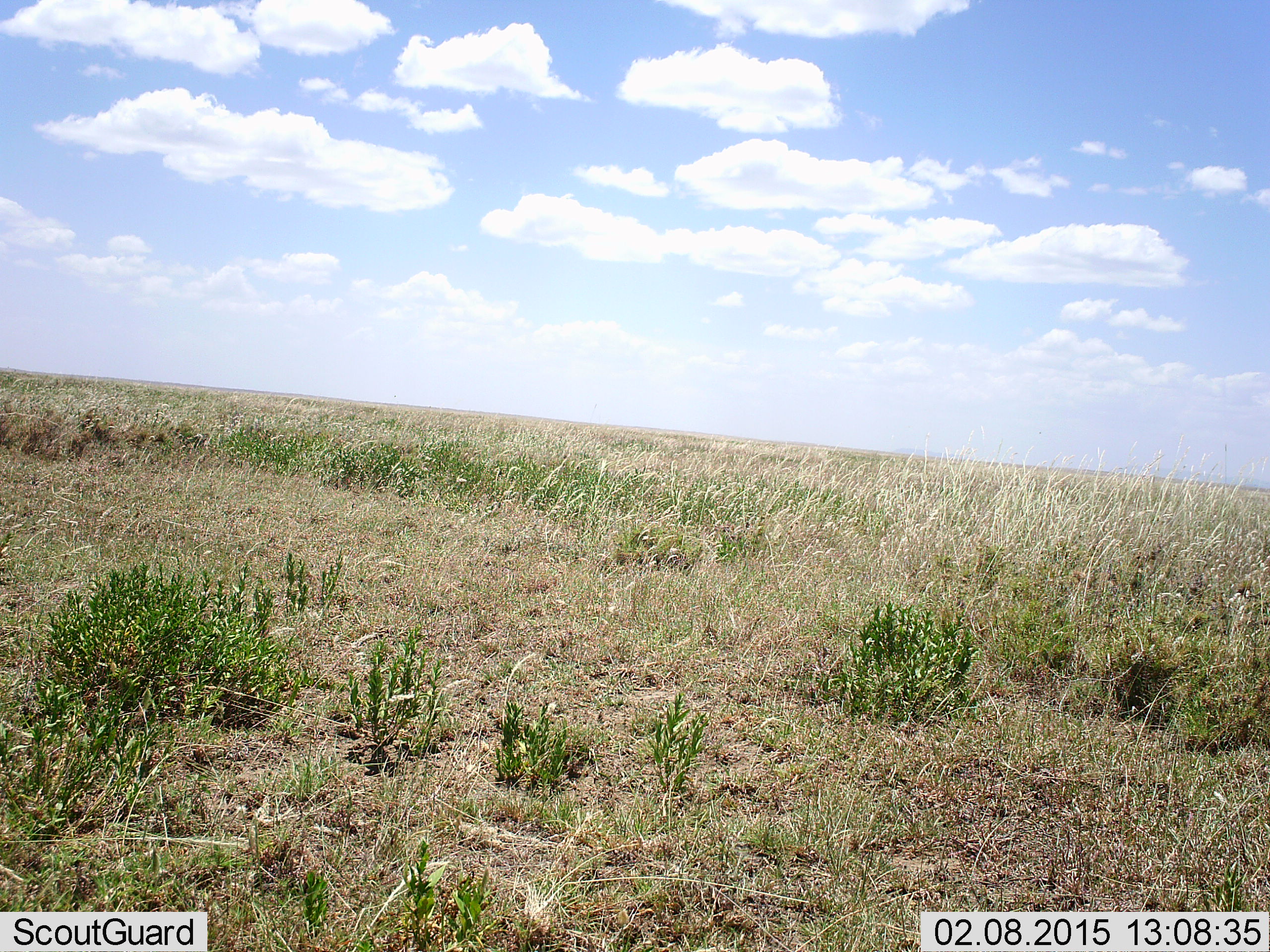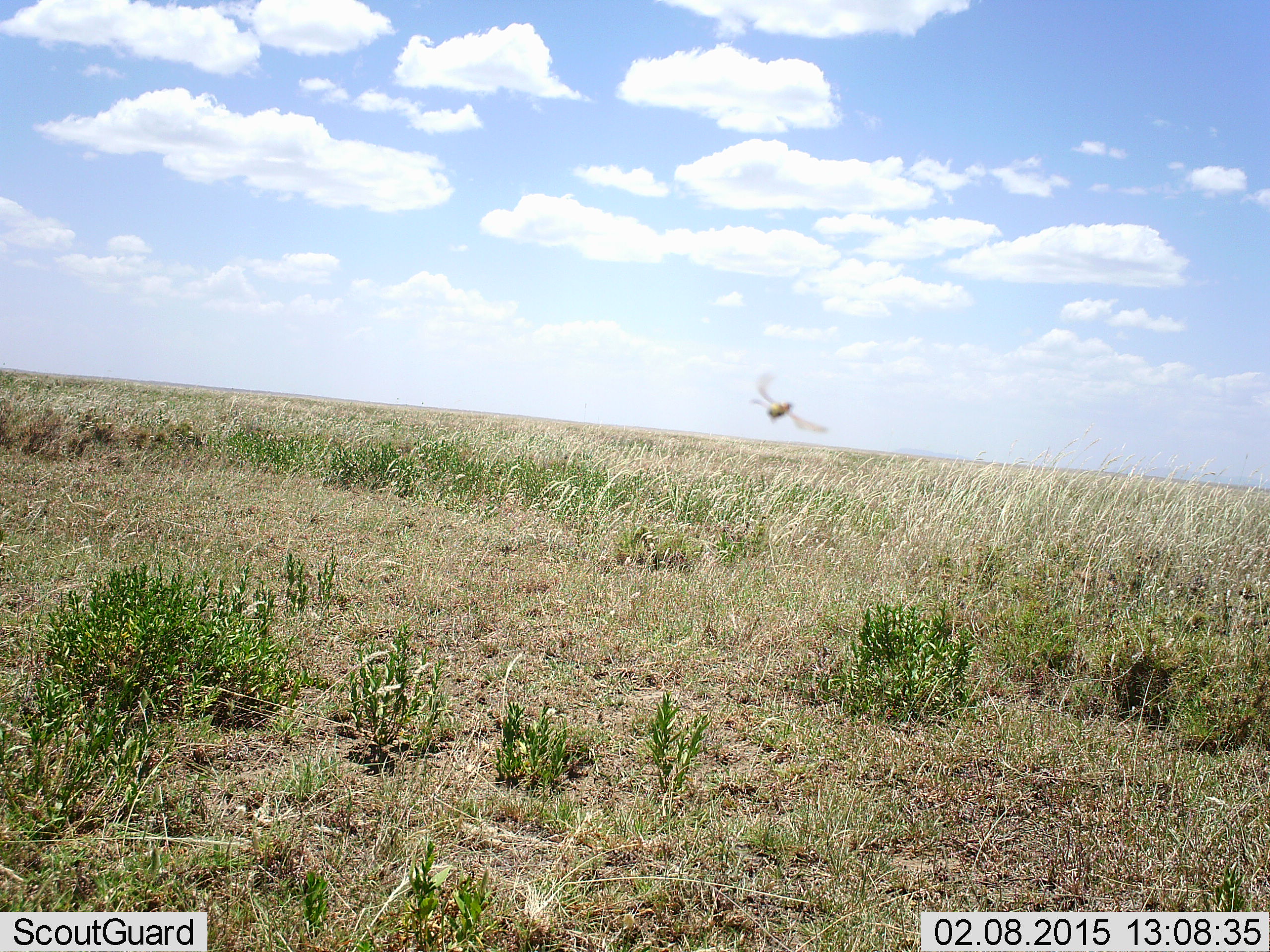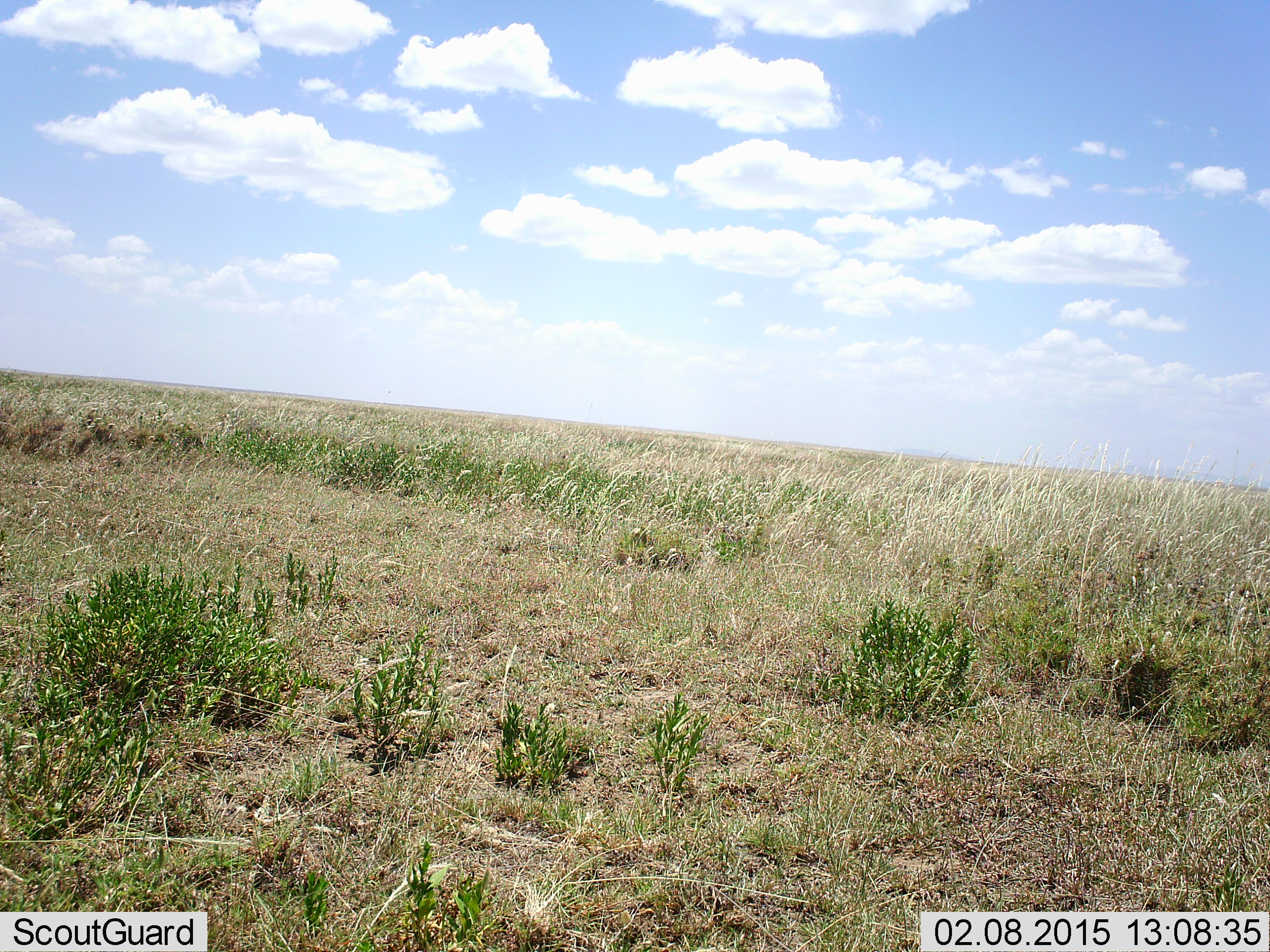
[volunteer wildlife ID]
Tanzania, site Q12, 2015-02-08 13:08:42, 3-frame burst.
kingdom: Animalia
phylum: Arthropoda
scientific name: Arthropoda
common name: arthropods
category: insectspider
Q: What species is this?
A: Insectspider (arthropods) (Arthropoda).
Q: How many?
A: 1.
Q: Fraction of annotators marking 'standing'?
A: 0%.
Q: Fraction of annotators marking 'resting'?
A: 0%.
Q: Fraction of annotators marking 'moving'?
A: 100%.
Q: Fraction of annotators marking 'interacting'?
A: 0%.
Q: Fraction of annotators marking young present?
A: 0%.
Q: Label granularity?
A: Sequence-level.